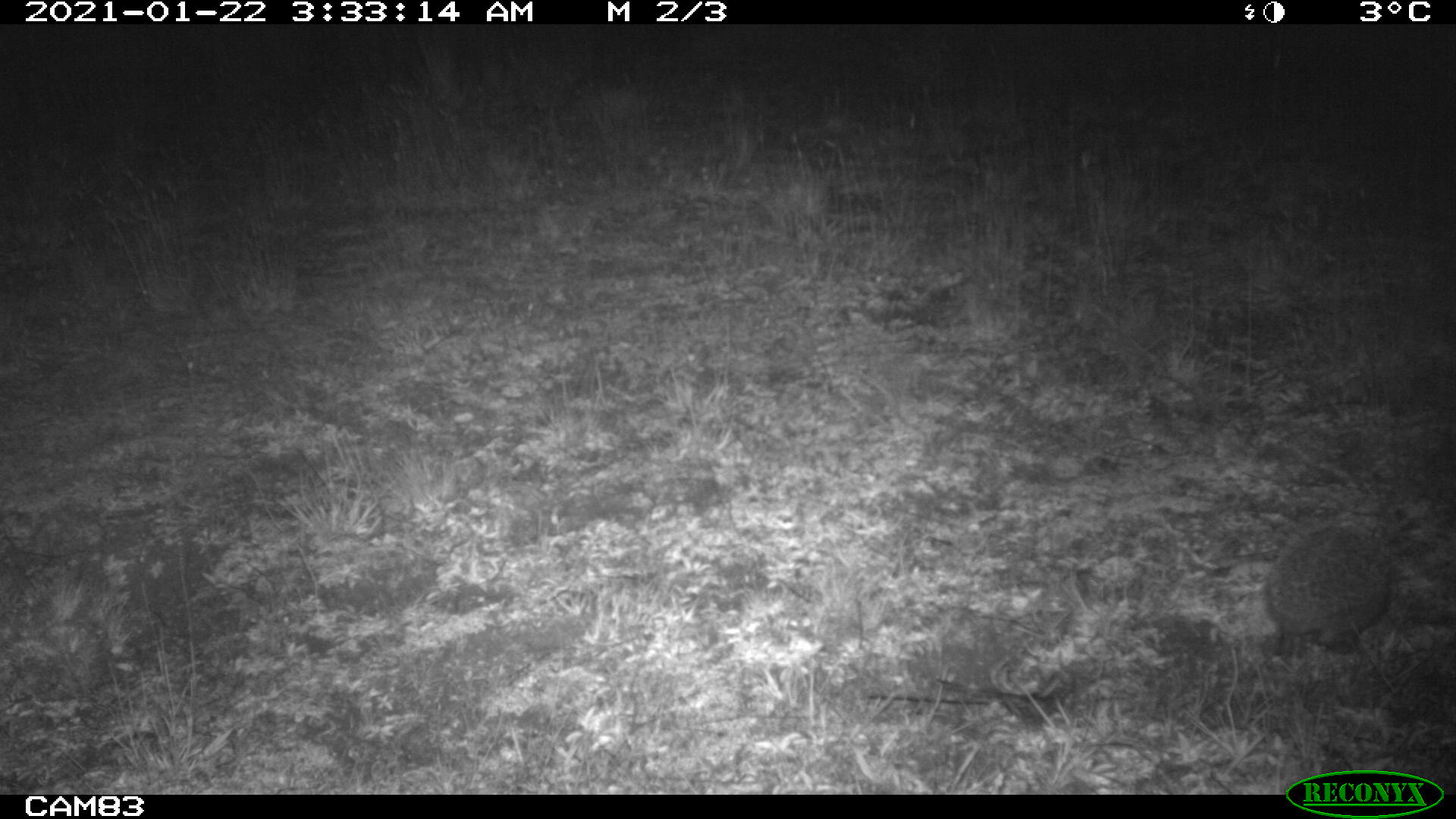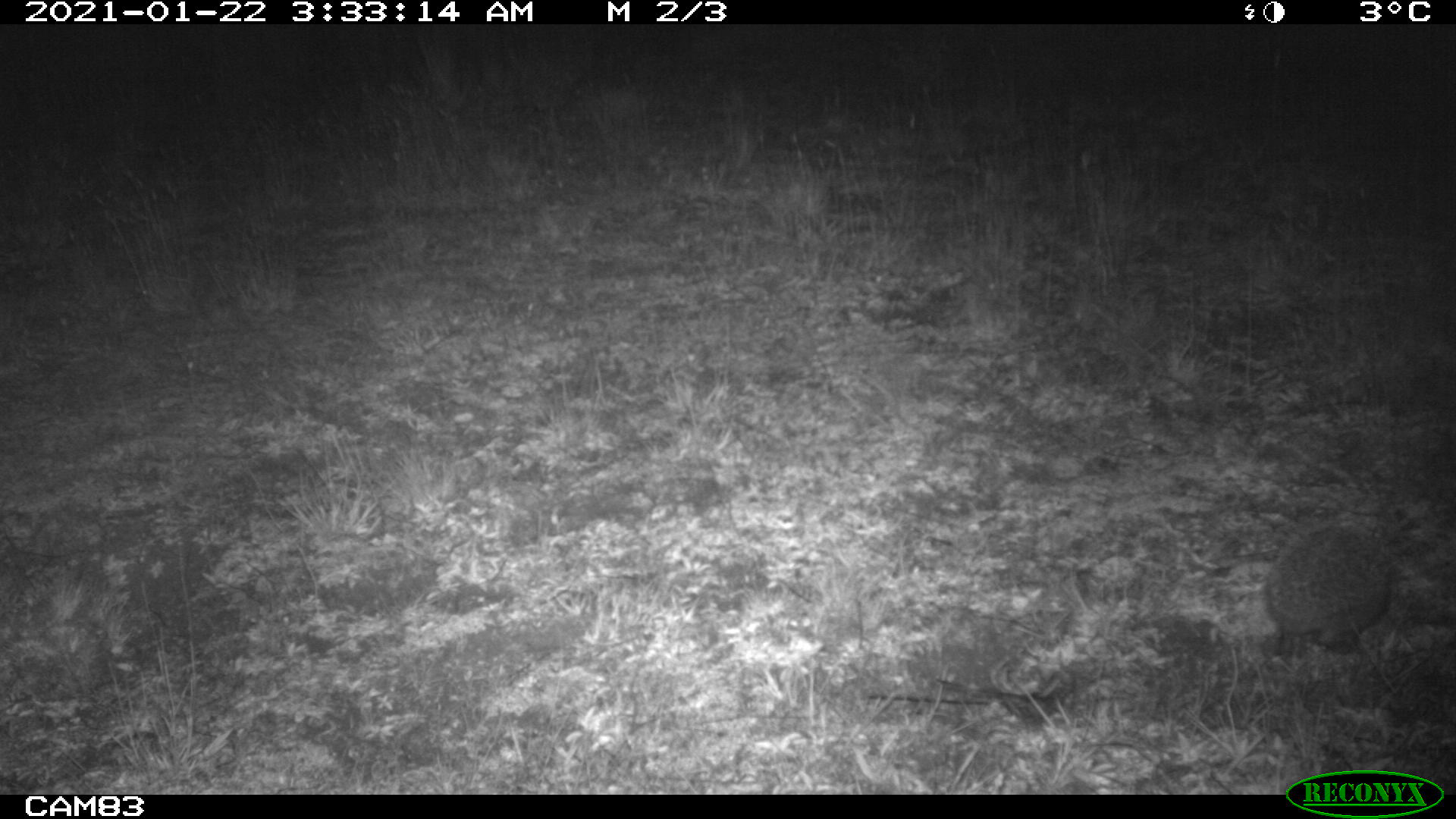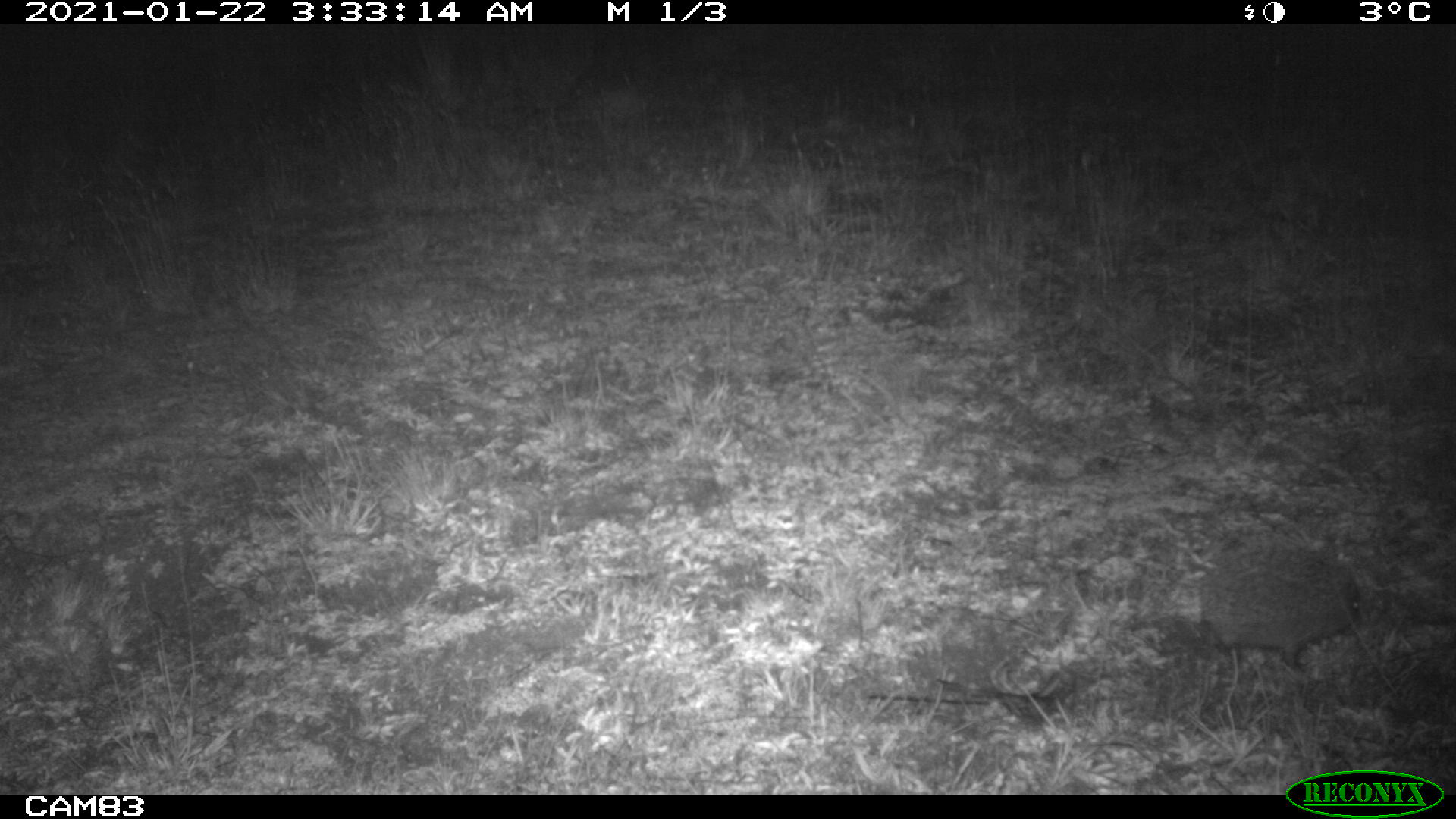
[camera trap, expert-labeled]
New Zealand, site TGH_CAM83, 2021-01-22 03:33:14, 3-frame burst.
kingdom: Animalia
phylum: Chordata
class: Mammalia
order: Eulipotyphla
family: Erinaceidae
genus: Erinaceus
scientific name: Erinaceus europaeus europaeus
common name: european hedgehog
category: hedgehog